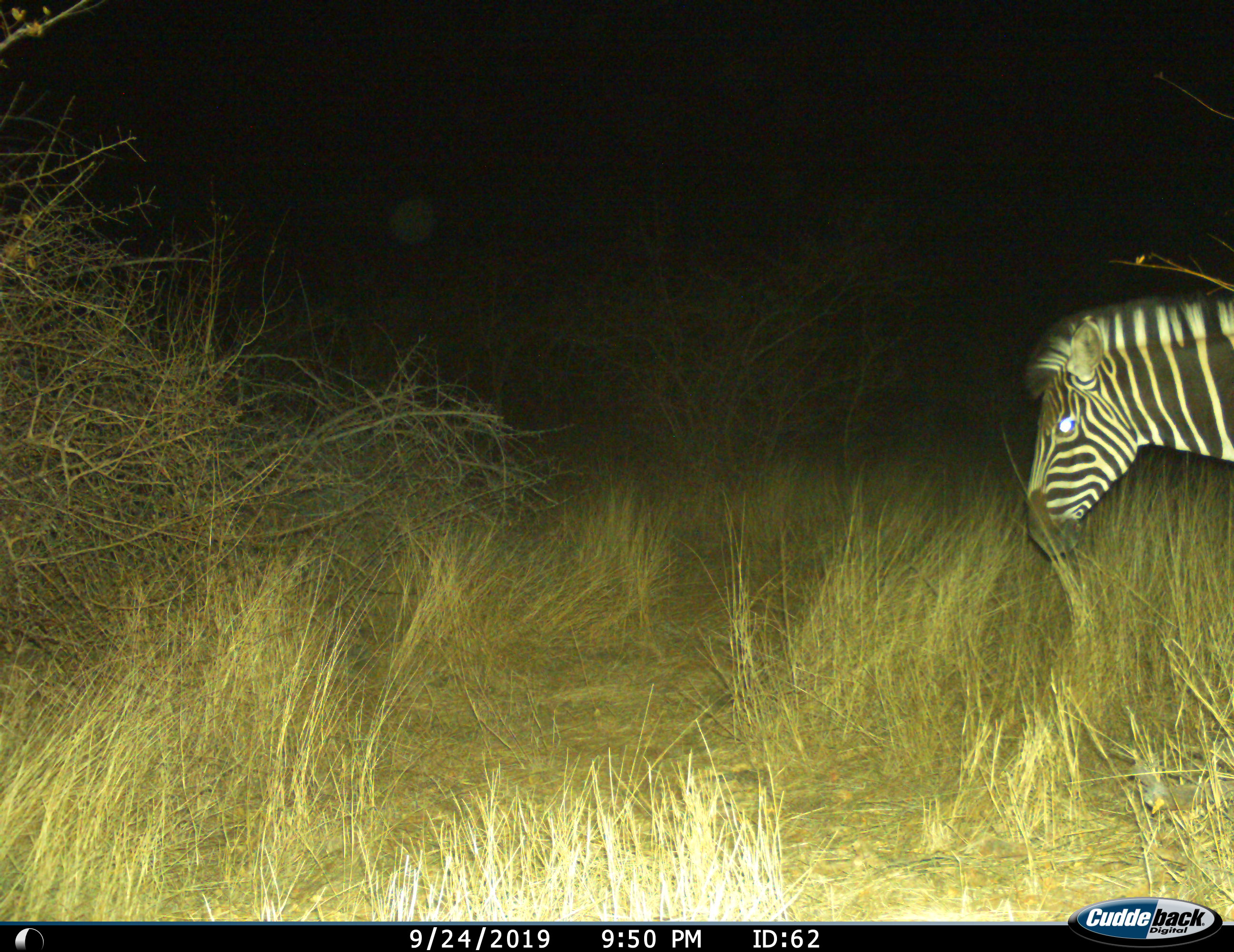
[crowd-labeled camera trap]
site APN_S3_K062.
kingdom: Animalia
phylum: Chordata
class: Mammalia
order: Perissodactyla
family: Equidae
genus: Equus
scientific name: Equus quagga burchellii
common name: burchell's zebra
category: zebraburchells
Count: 1.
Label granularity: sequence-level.